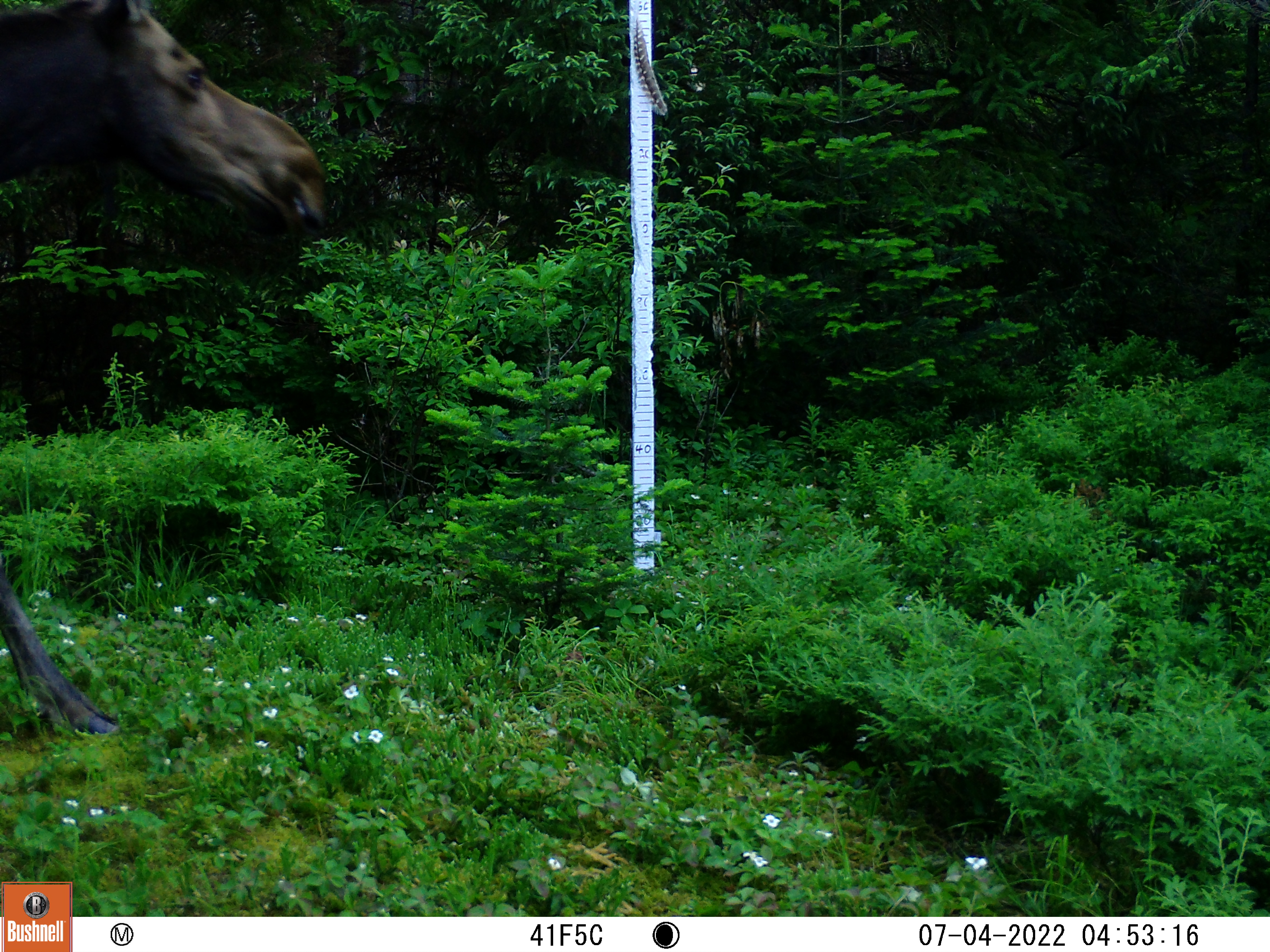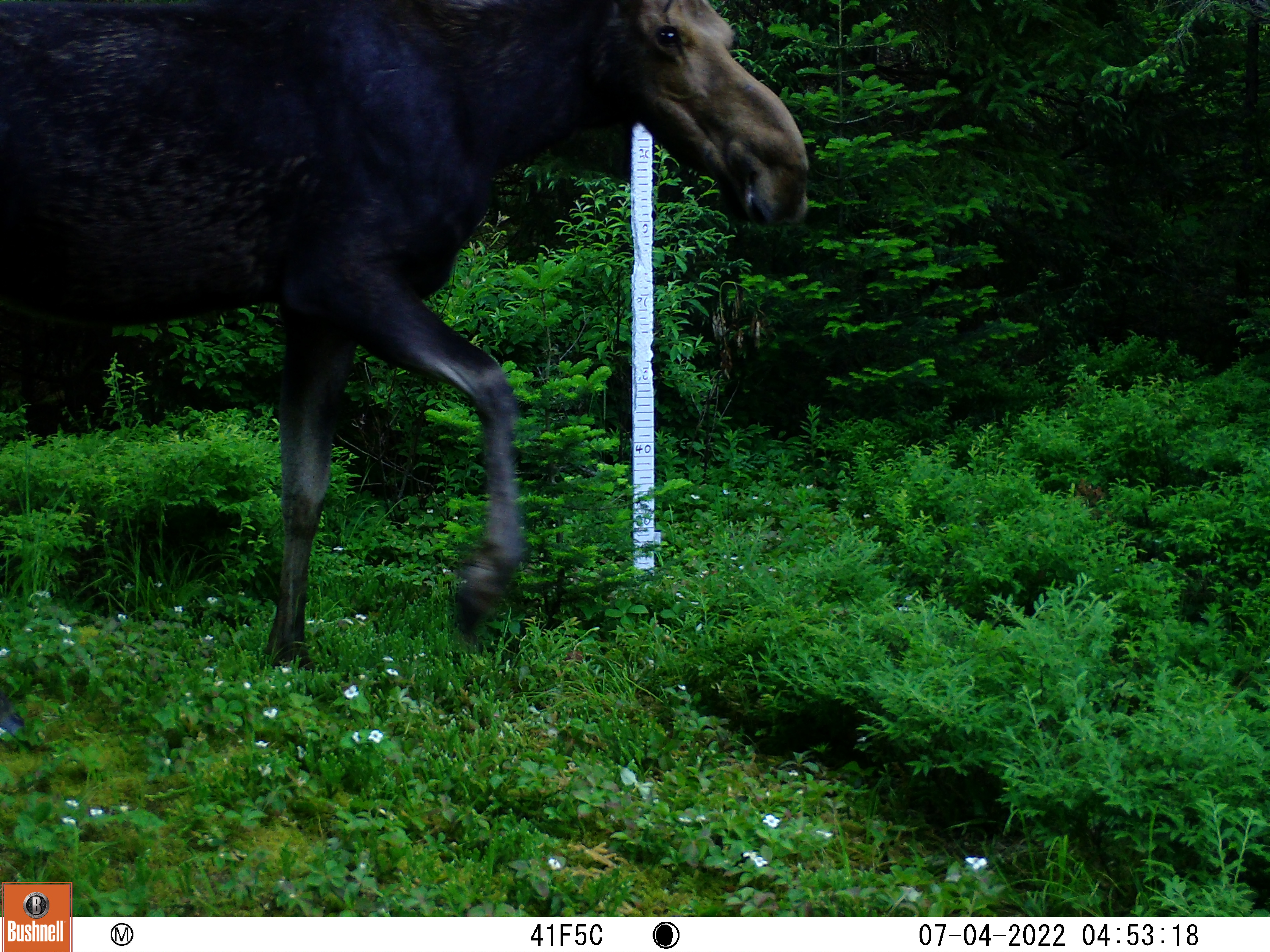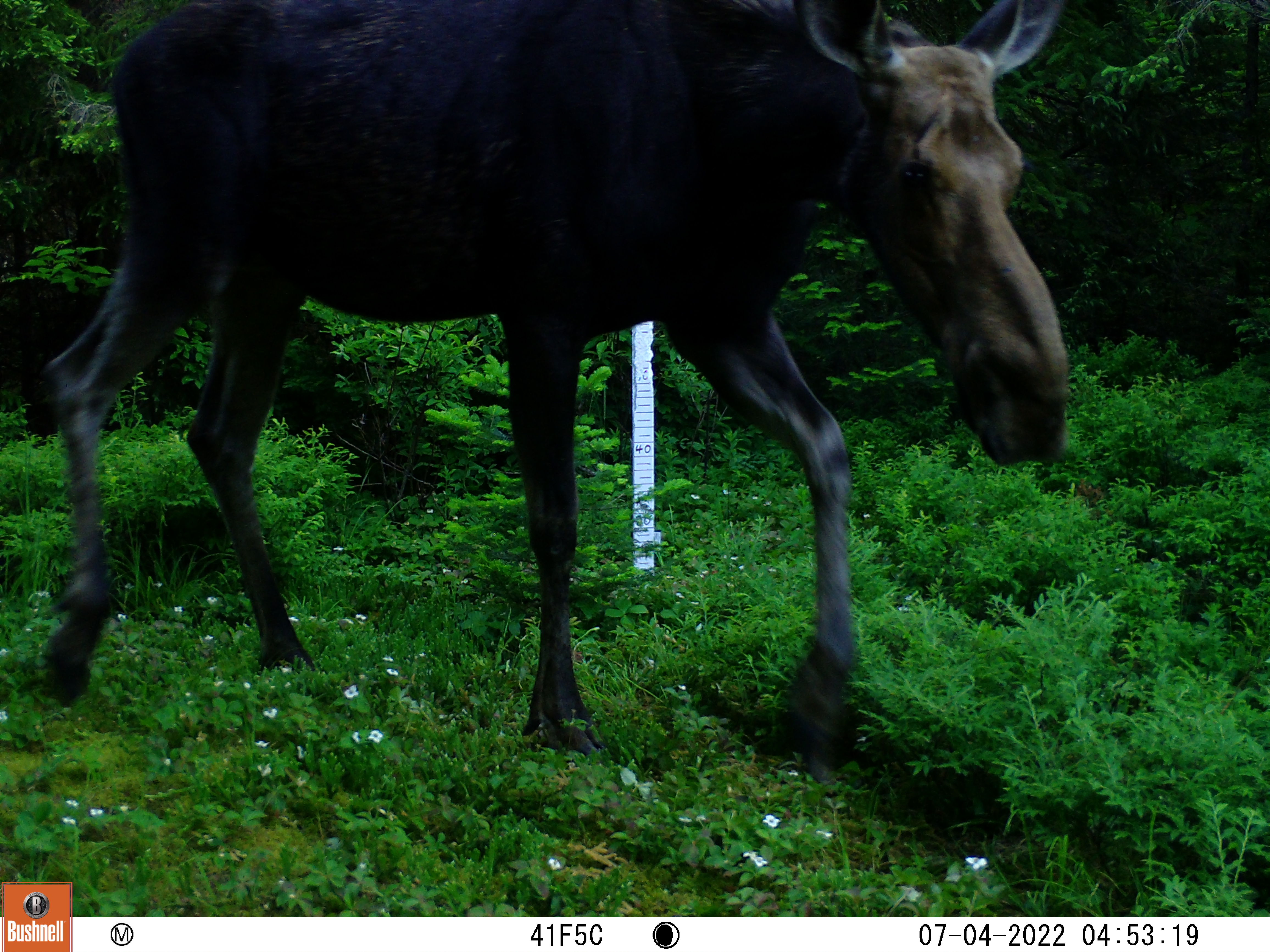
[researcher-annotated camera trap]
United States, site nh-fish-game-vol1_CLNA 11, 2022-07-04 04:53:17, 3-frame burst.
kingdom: Animalia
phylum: Chordata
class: Mammalia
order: Artiodactyla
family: Cervidae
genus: Alces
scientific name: Alces alces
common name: moose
Moose (Alces alces).